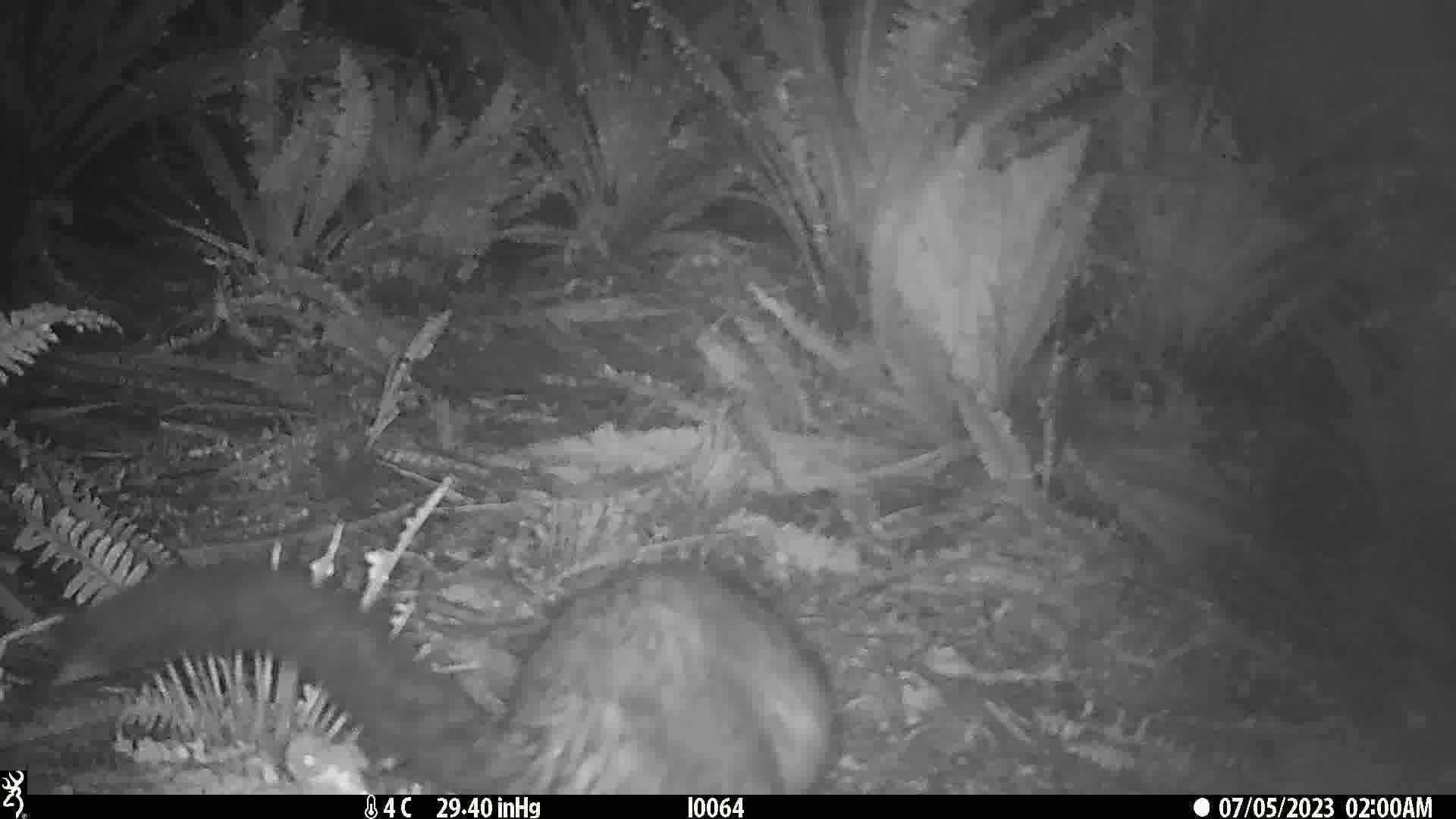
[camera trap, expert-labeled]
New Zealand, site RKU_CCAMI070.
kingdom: Animalia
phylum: Chordata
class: Mammalia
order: Diprotodontia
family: Phalangeridae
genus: Trichosurus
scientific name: Trichosurus vulpecula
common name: common brushtail possum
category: possum